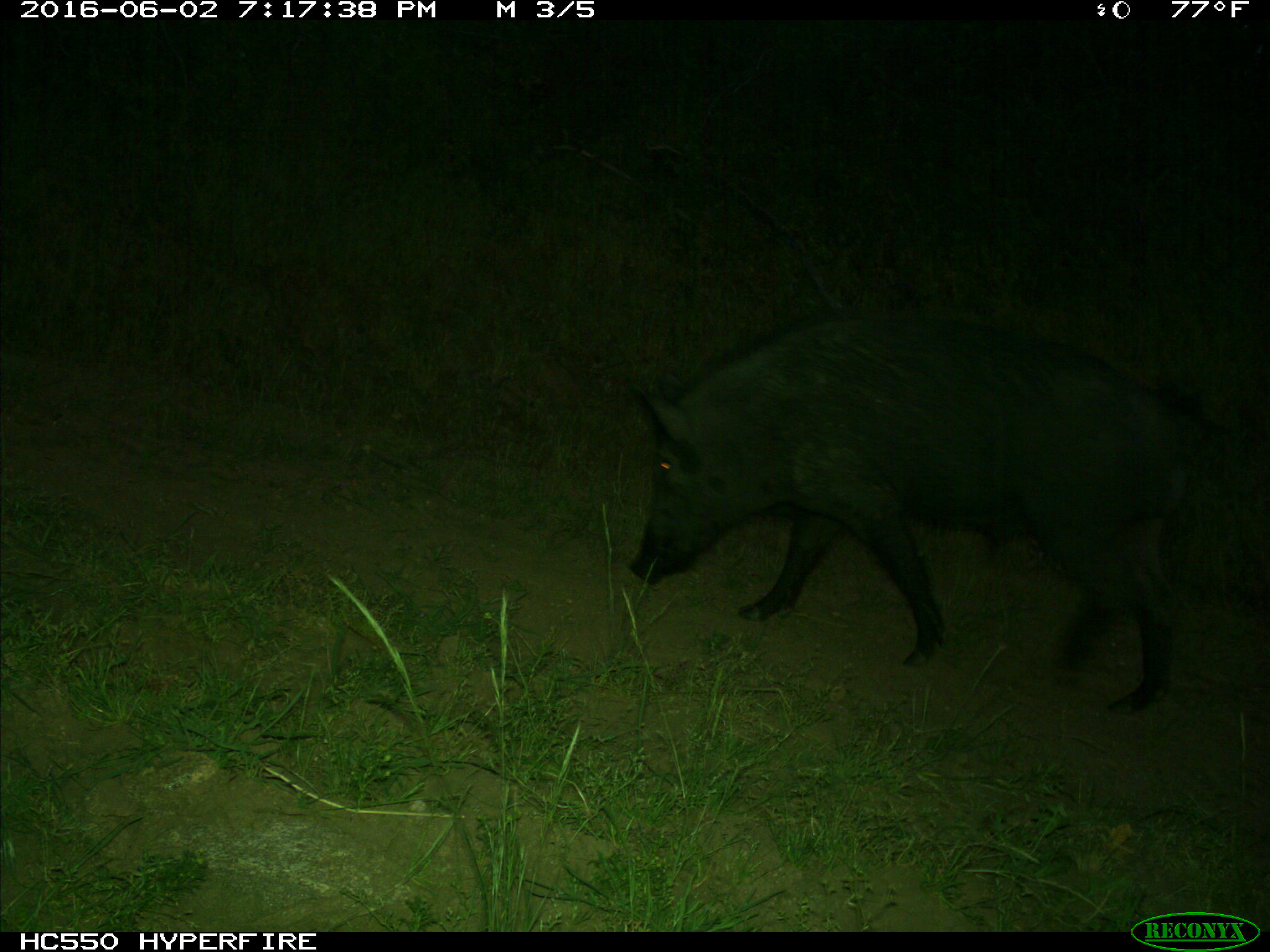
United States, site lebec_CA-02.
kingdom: Animalia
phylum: Chordata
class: Mammalia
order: Artiodactyla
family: Suidae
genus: Sus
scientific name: Sus scrofa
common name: wild boar